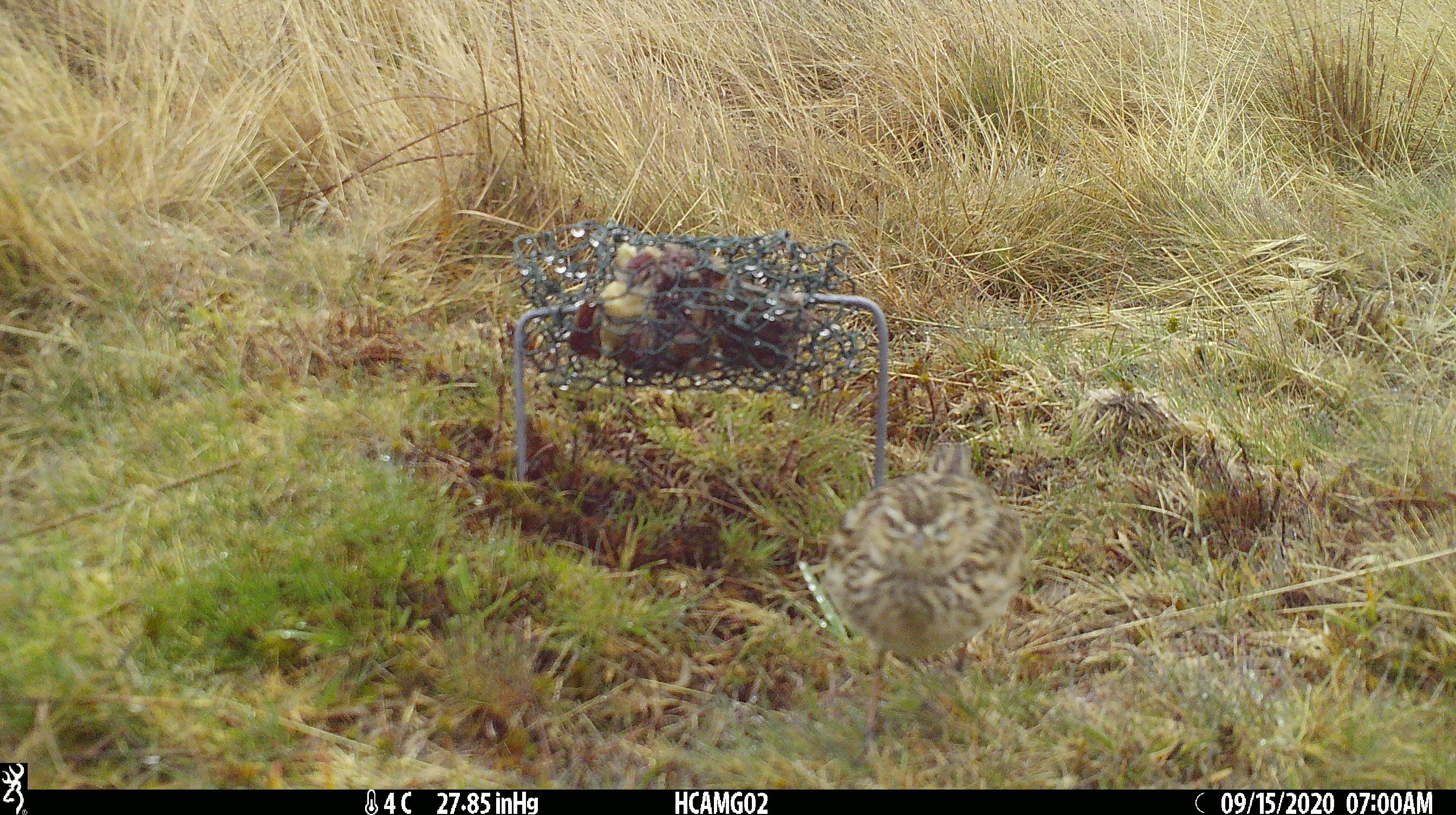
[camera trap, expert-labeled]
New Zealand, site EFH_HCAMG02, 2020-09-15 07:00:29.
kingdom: Animalia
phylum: Chordata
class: Aves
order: Passeriformes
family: Motacillidae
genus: Anthus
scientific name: Anthus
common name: pipit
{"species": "pipit (Anthus)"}